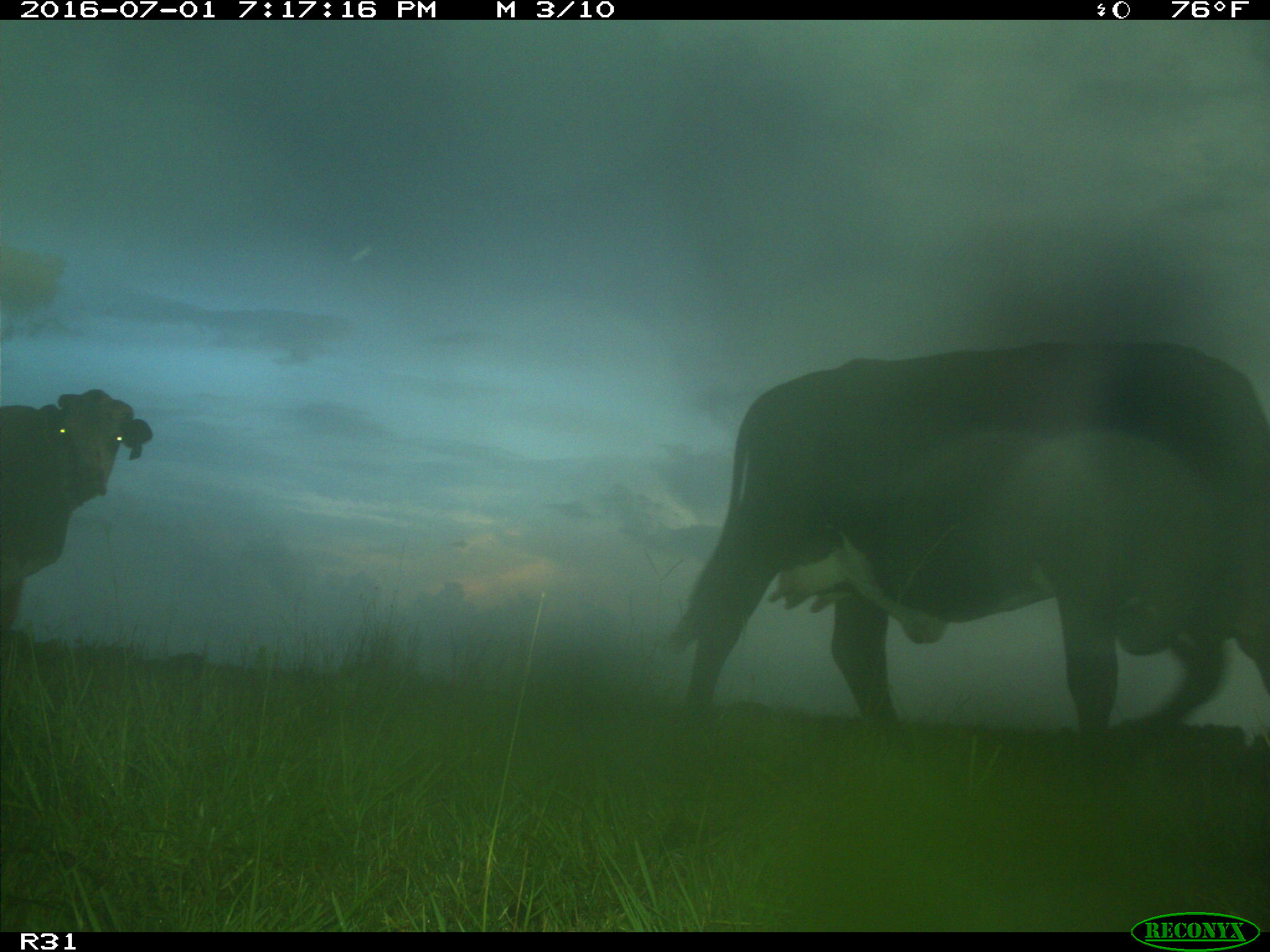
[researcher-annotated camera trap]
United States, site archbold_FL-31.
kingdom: Animalia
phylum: Chordata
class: Mammalia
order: Artiodactyla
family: Bovidae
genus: Bos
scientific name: Bos taurus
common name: domestic cow